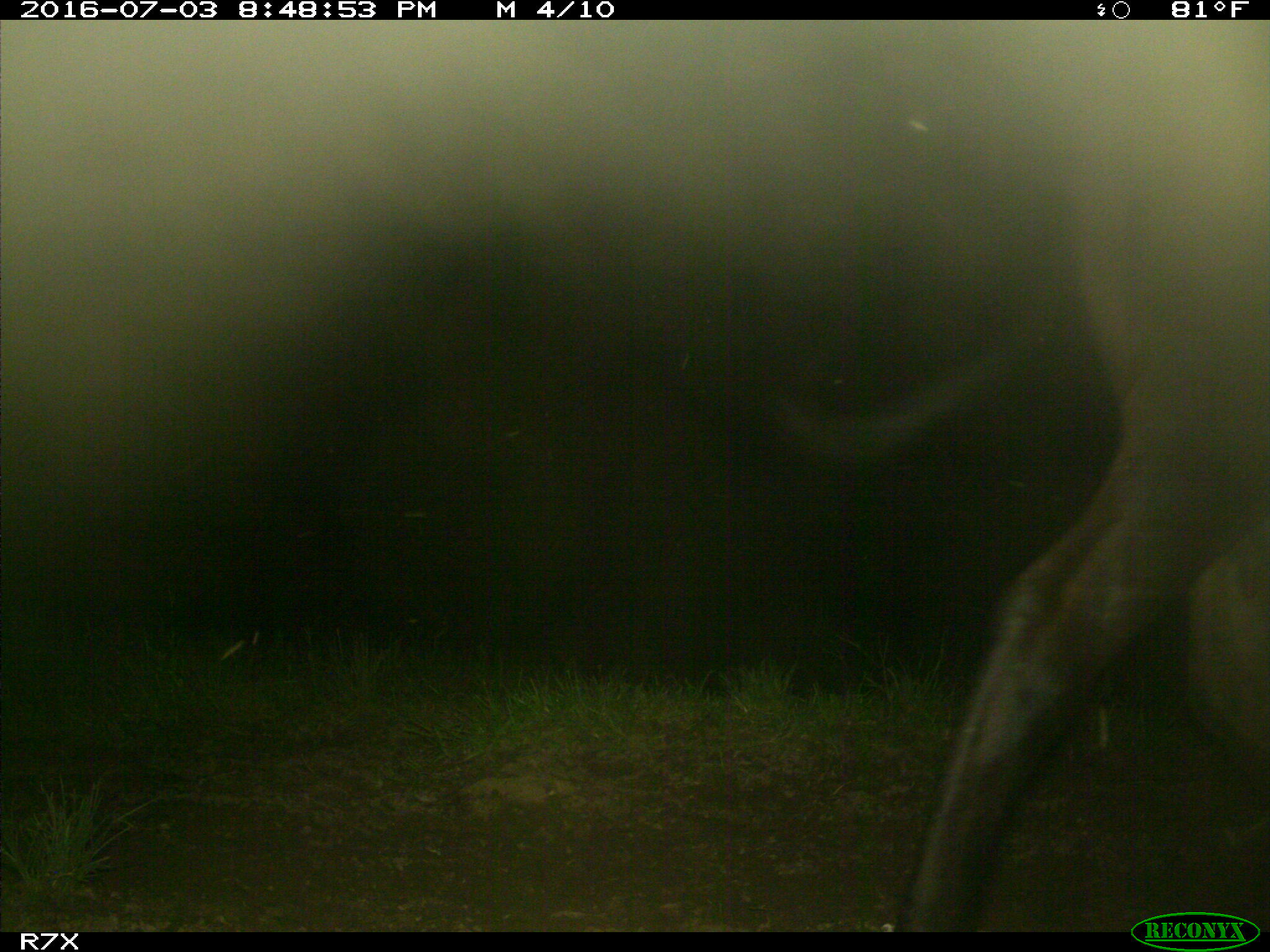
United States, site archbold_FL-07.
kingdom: Animalia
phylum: Chordata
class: Mammalia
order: Artiodactyla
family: Bovidae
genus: Bos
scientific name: Bos taurus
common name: domestic cow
Bos taurus (domestic cow).